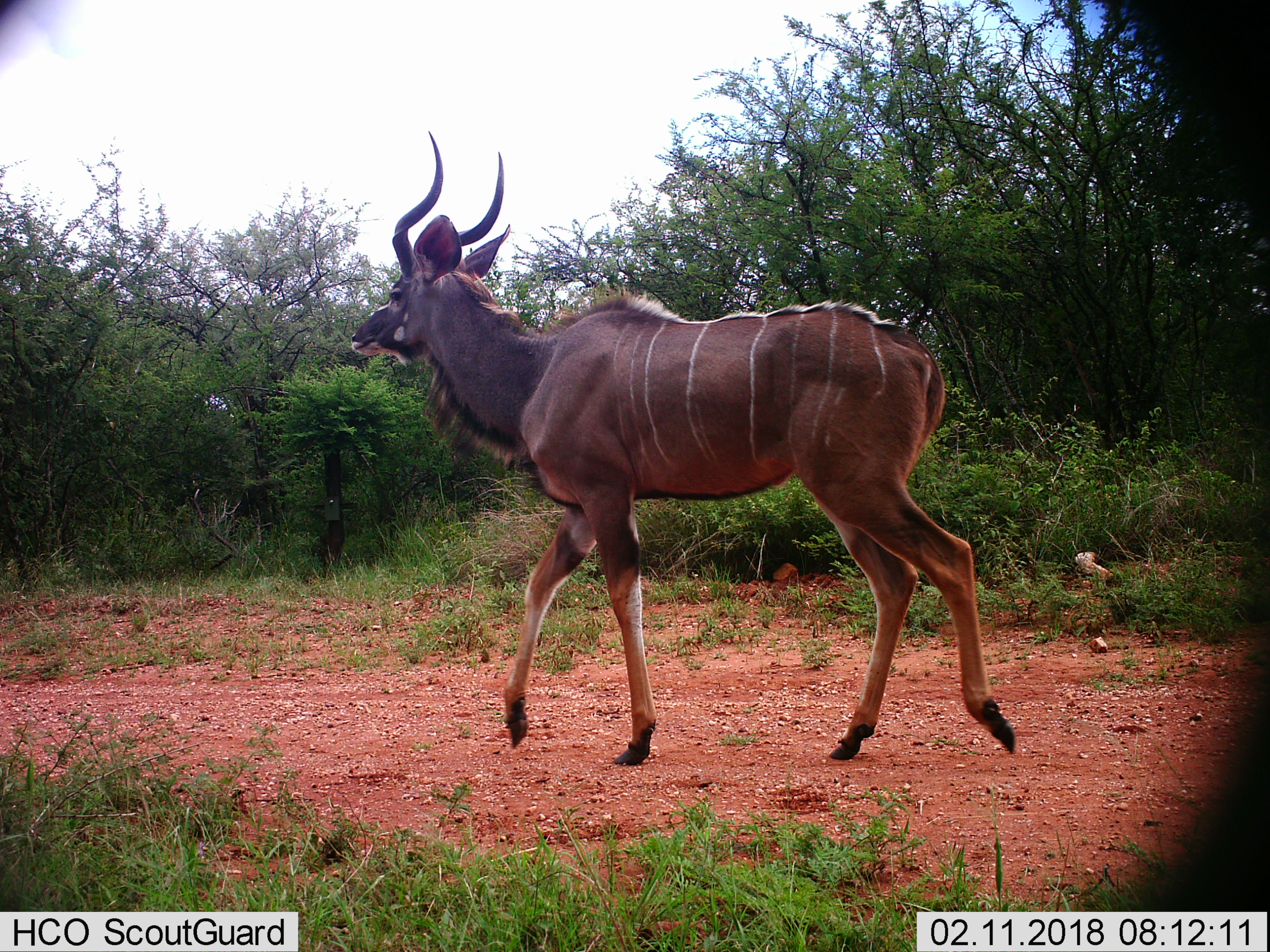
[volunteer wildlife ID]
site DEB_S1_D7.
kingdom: Animalia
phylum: Chordata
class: Mammalia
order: Artiodactyla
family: Bovidae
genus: Tragelaphus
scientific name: Tragelaphus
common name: kudu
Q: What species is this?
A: Kudu (Tragelaphus).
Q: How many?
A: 1.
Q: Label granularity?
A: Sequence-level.